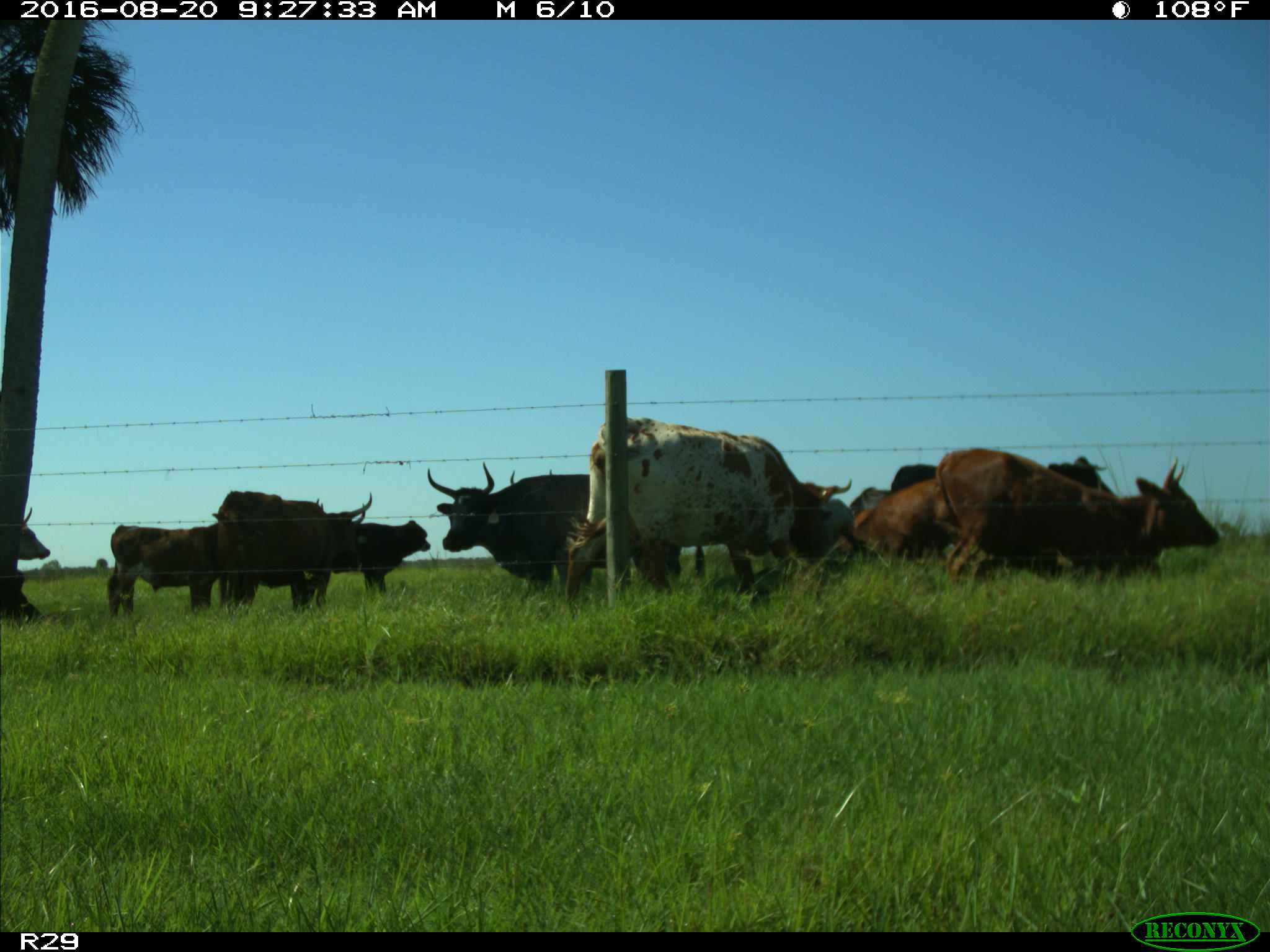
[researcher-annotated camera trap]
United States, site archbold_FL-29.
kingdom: Animalia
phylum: Chordata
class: Mammalia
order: Artiodactyla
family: Bovidae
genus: Bos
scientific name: Bos taurus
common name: domestic cow